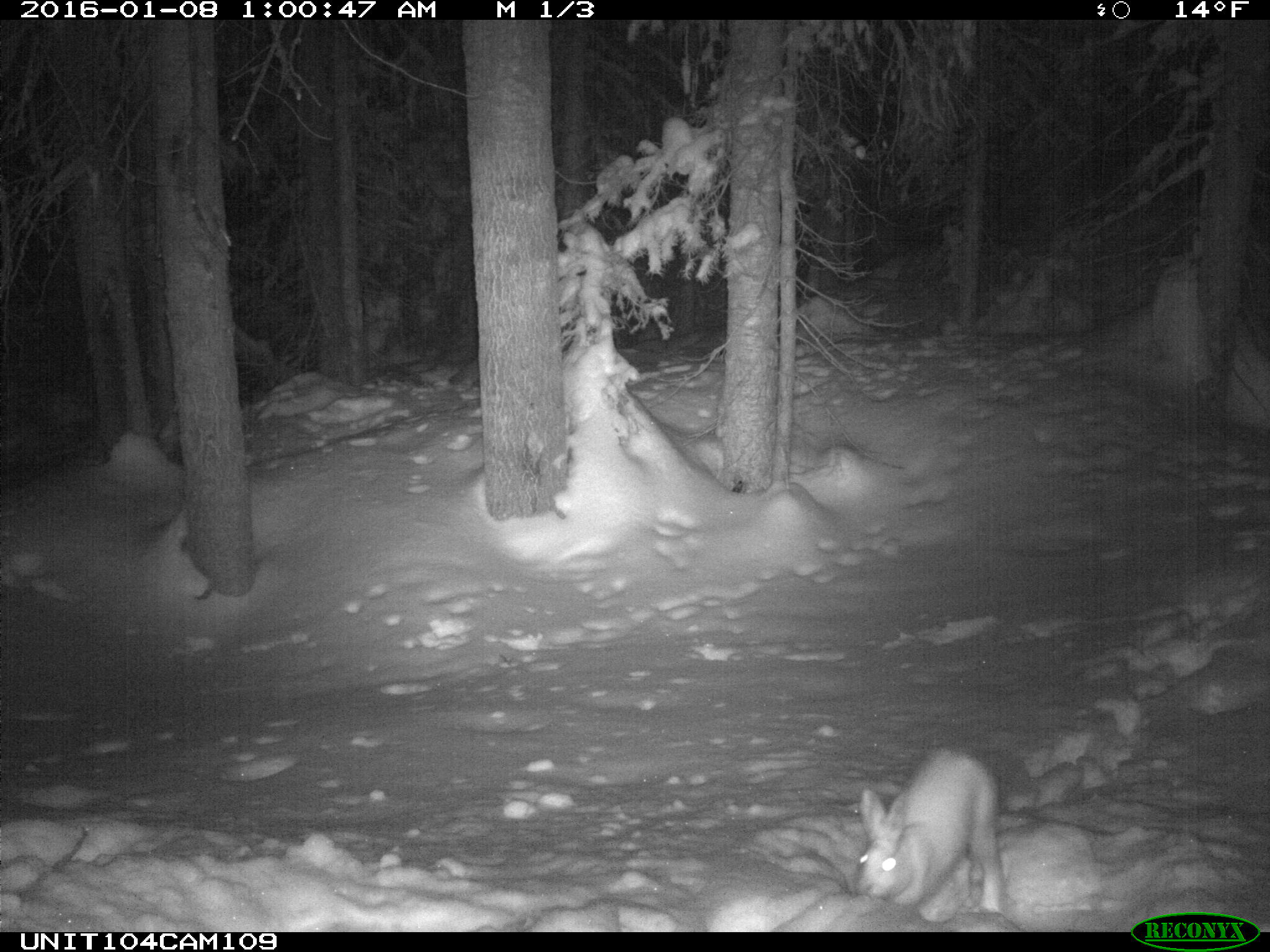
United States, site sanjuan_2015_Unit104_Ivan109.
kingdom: Animalia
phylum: Chordata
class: Mammalia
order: Lagomorpha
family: Leporidae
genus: Lepus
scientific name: Lepus americanus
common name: snowshoe hare